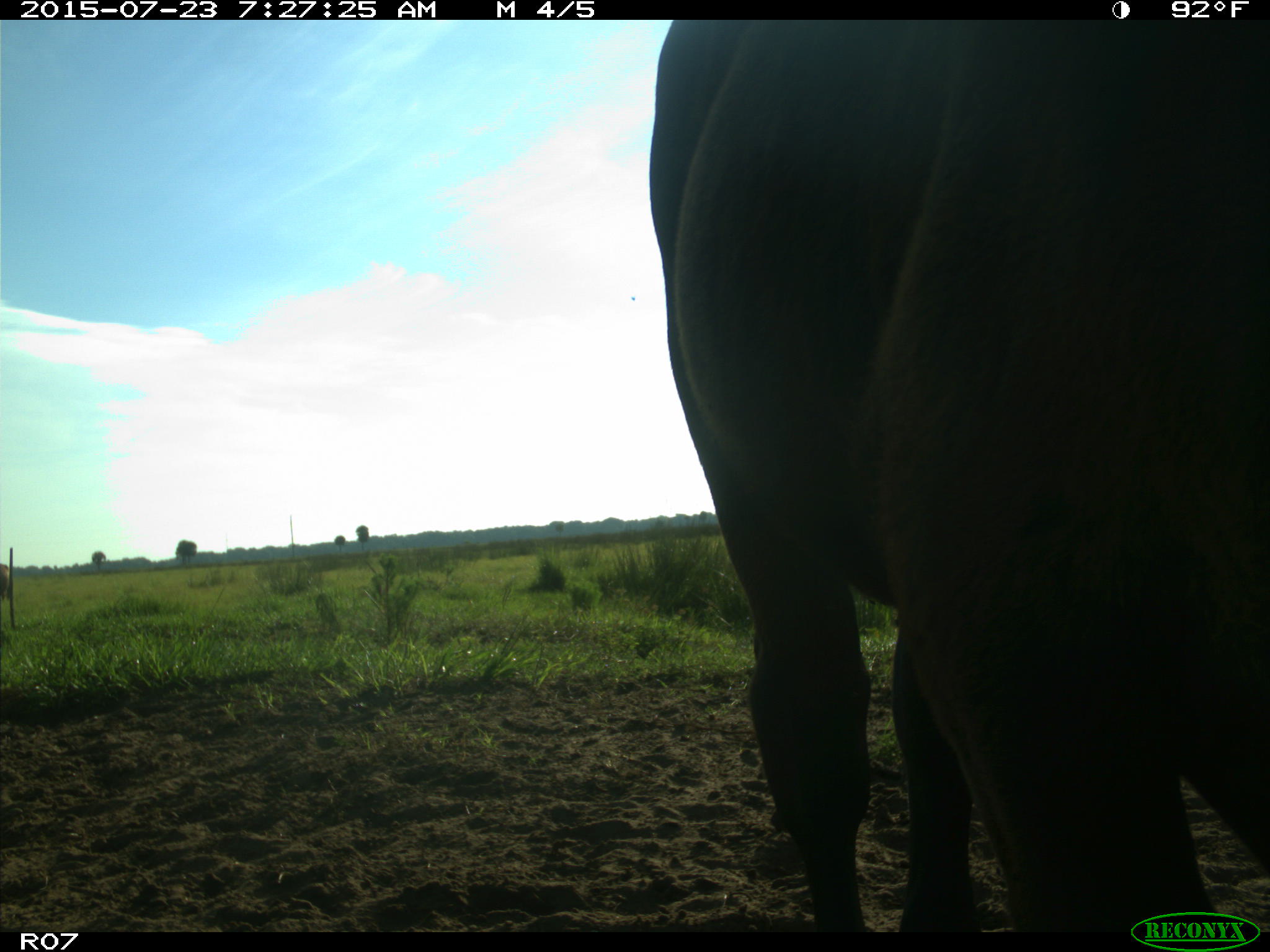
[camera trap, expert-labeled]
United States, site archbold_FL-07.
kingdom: Animalia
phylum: Chordata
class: Mammalia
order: Artiodactyla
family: Bovidae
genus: Bos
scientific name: Bos taurus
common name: domestic cow